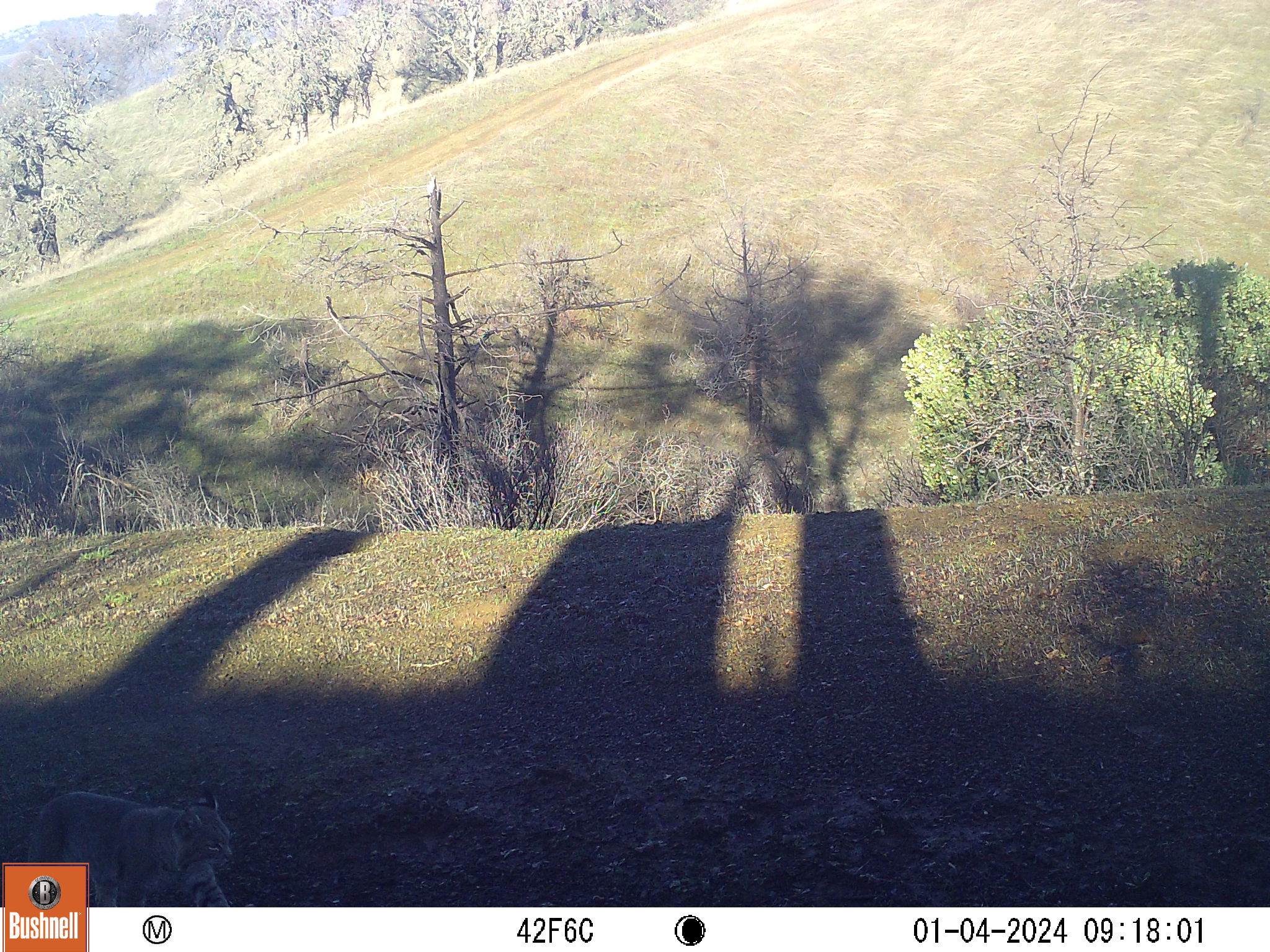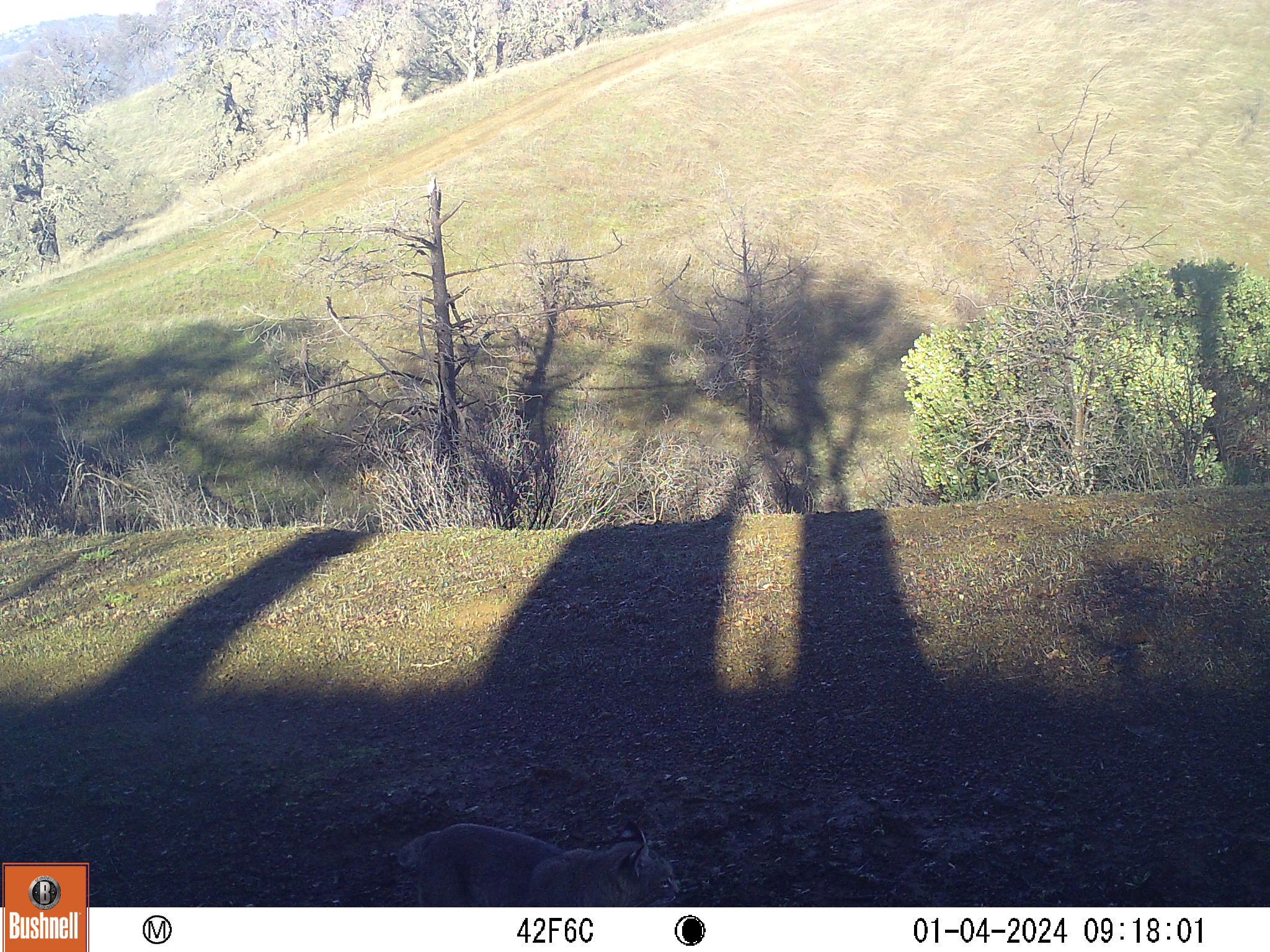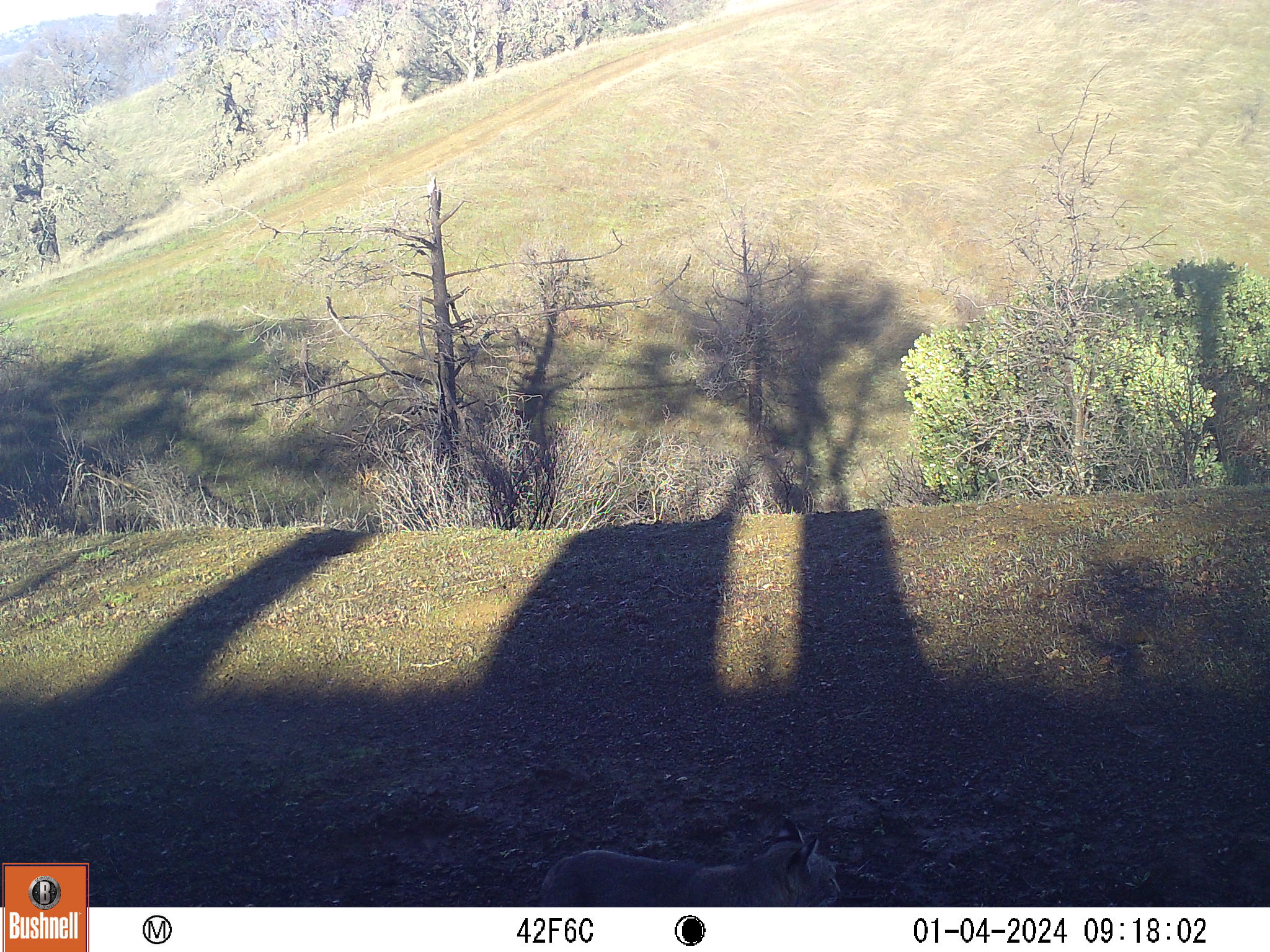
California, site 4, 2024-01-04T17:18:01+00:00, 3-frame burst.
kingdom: Animalia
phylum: Chordata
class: Mammalia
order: Carnivora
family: Felidae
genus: Lynx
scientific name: Lynx rufus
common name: bobcat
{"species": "bobcat (Lynx rufus)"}